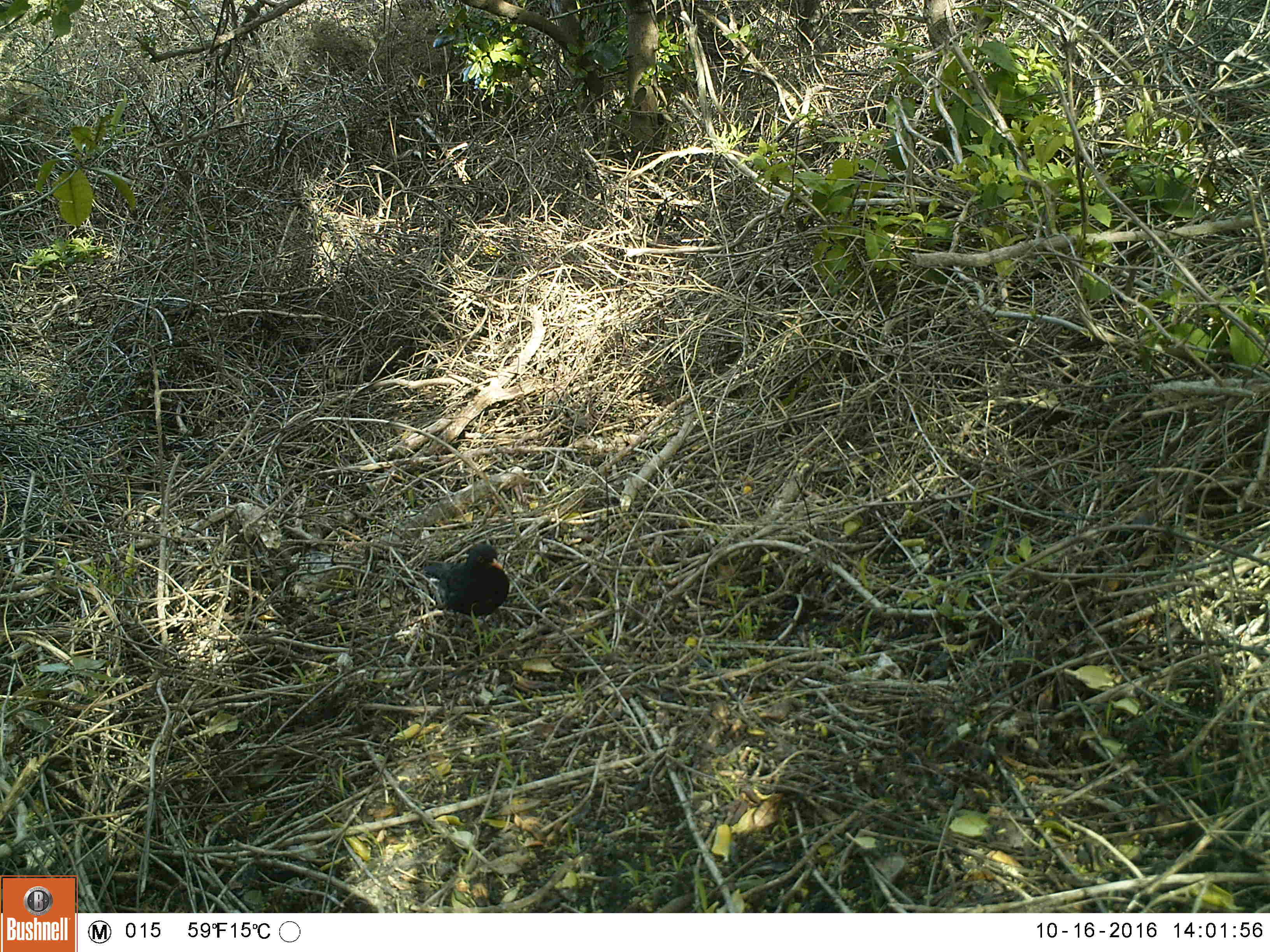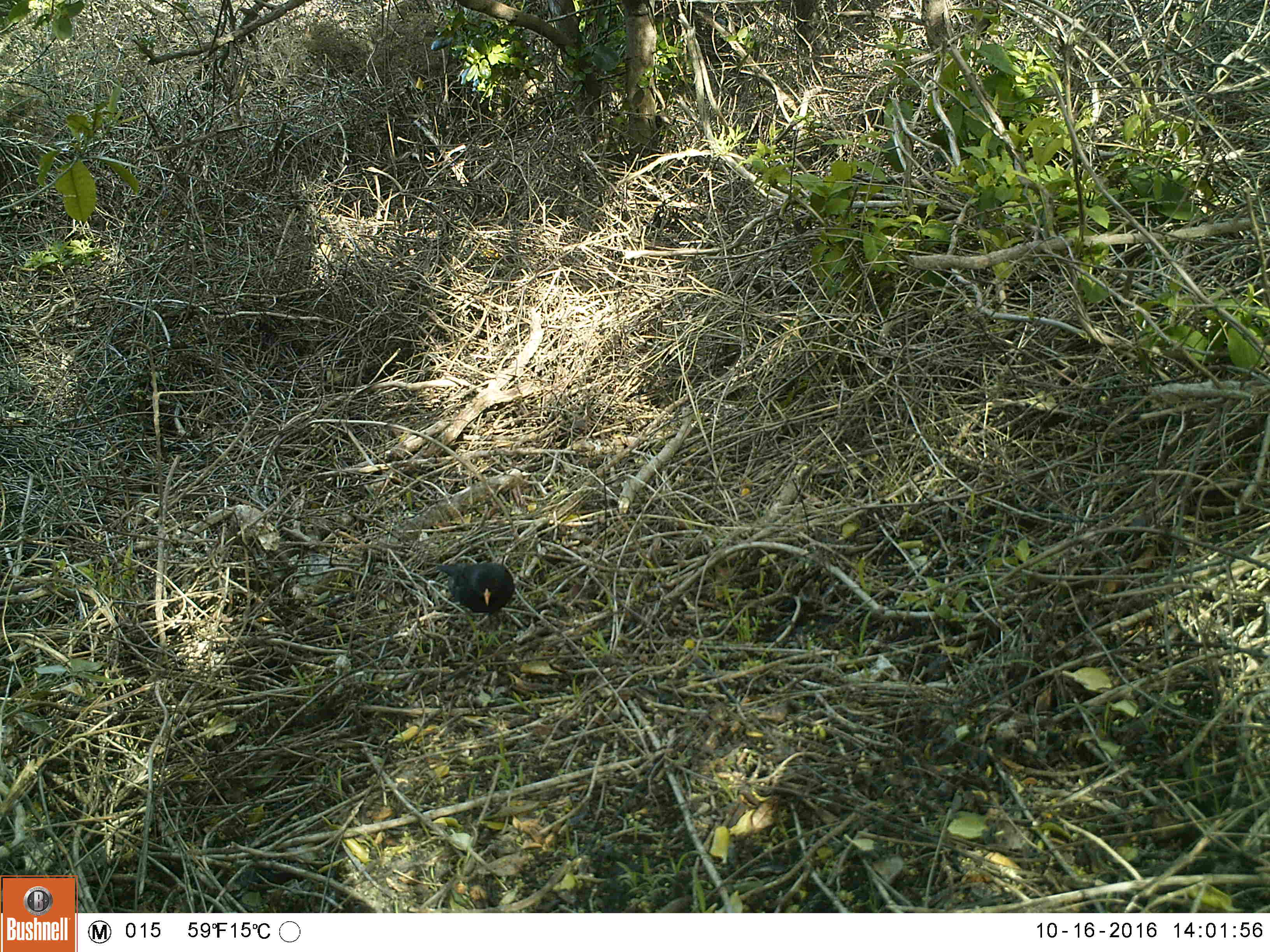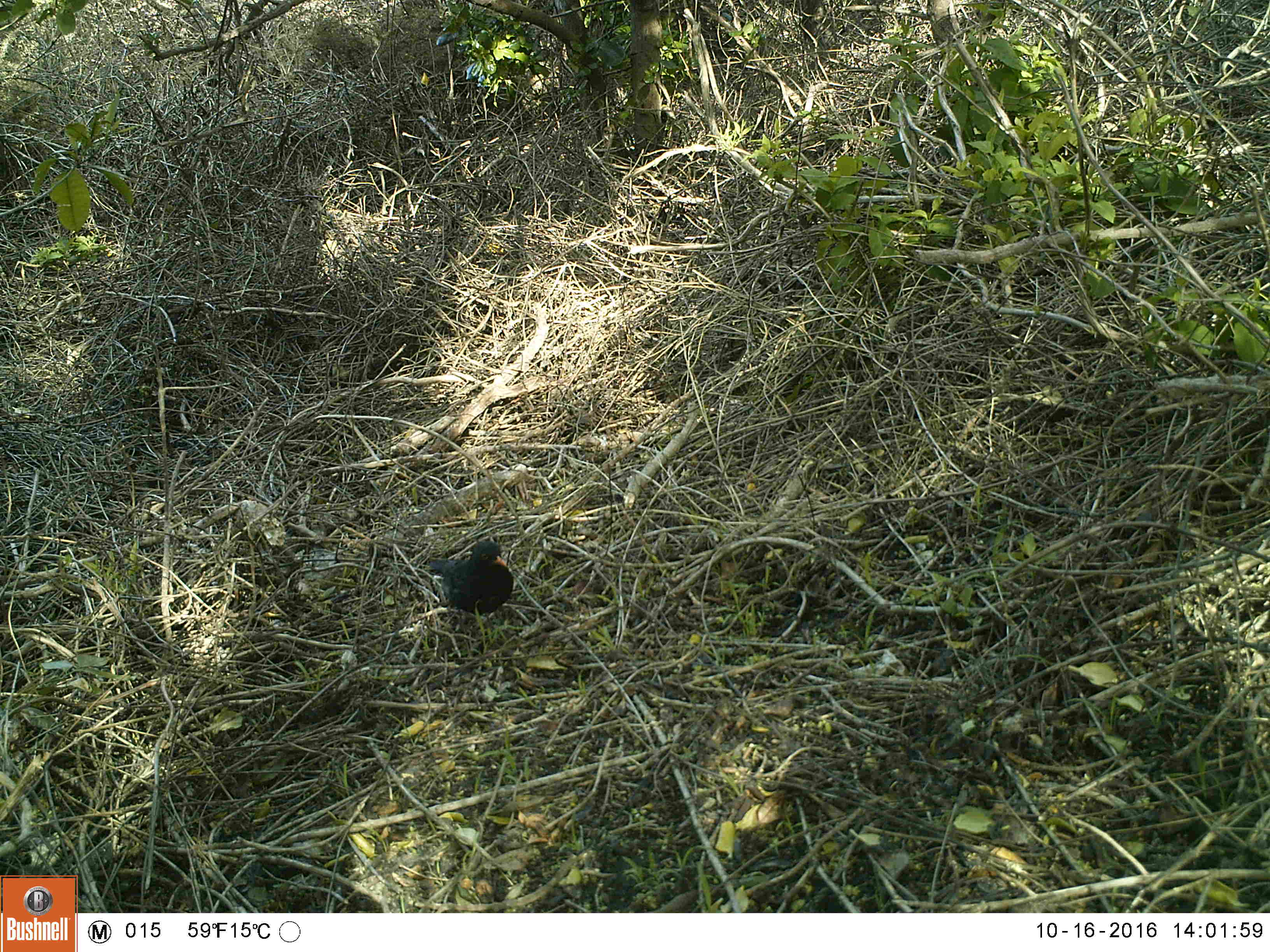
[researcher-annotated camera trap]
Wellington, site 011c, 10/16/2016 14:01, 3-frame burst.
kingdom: Animalia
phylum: Chordata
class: Aves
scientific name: Aves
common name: bird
Bird (Aves).